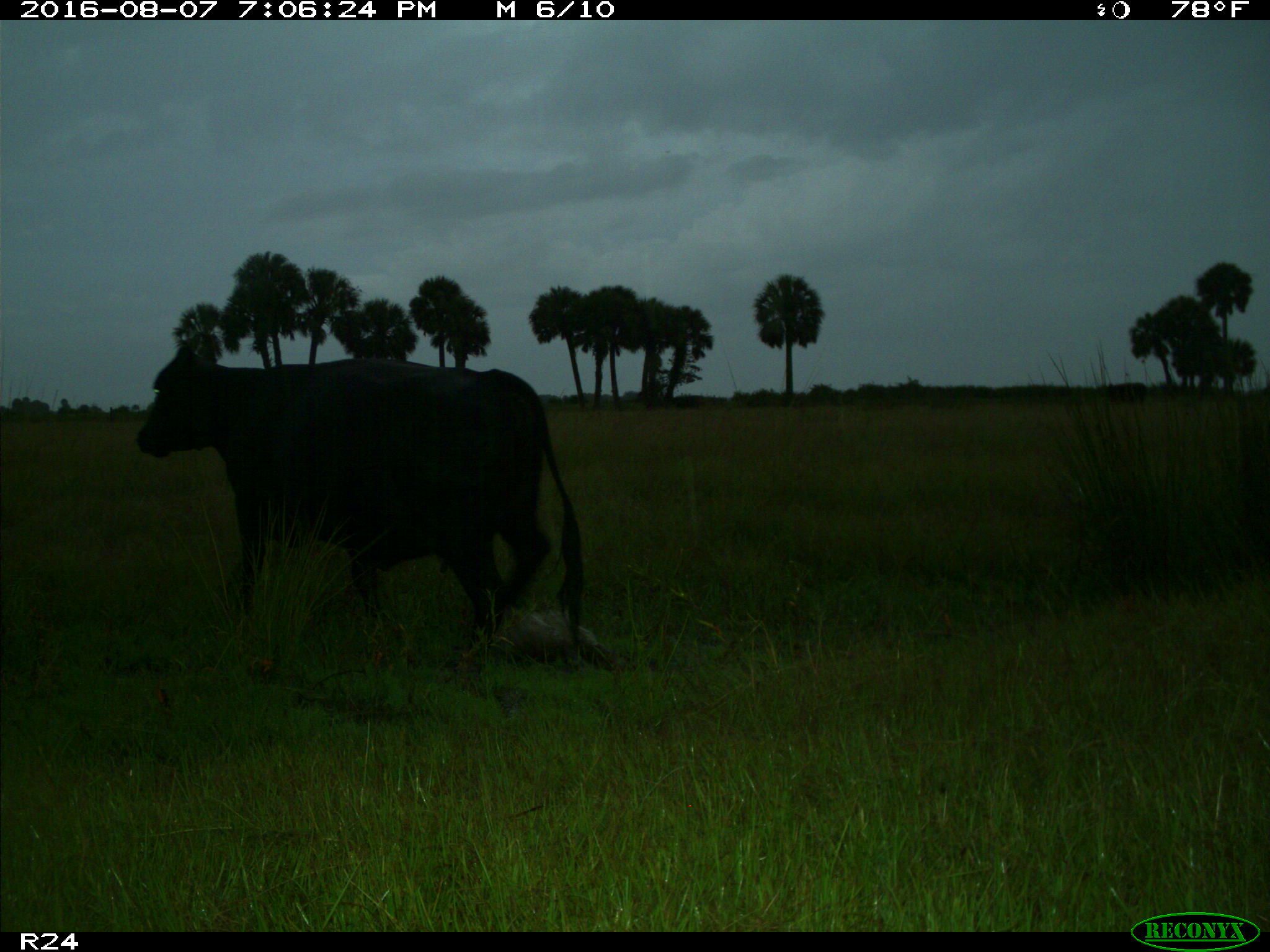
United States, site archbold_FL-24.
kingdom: Animalia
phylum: Chordata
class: Mammalia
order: Artiodactyla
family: Bovidae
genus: Bos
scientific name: Bos taurus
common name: domestic cow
Bos taurus (domestic cow).